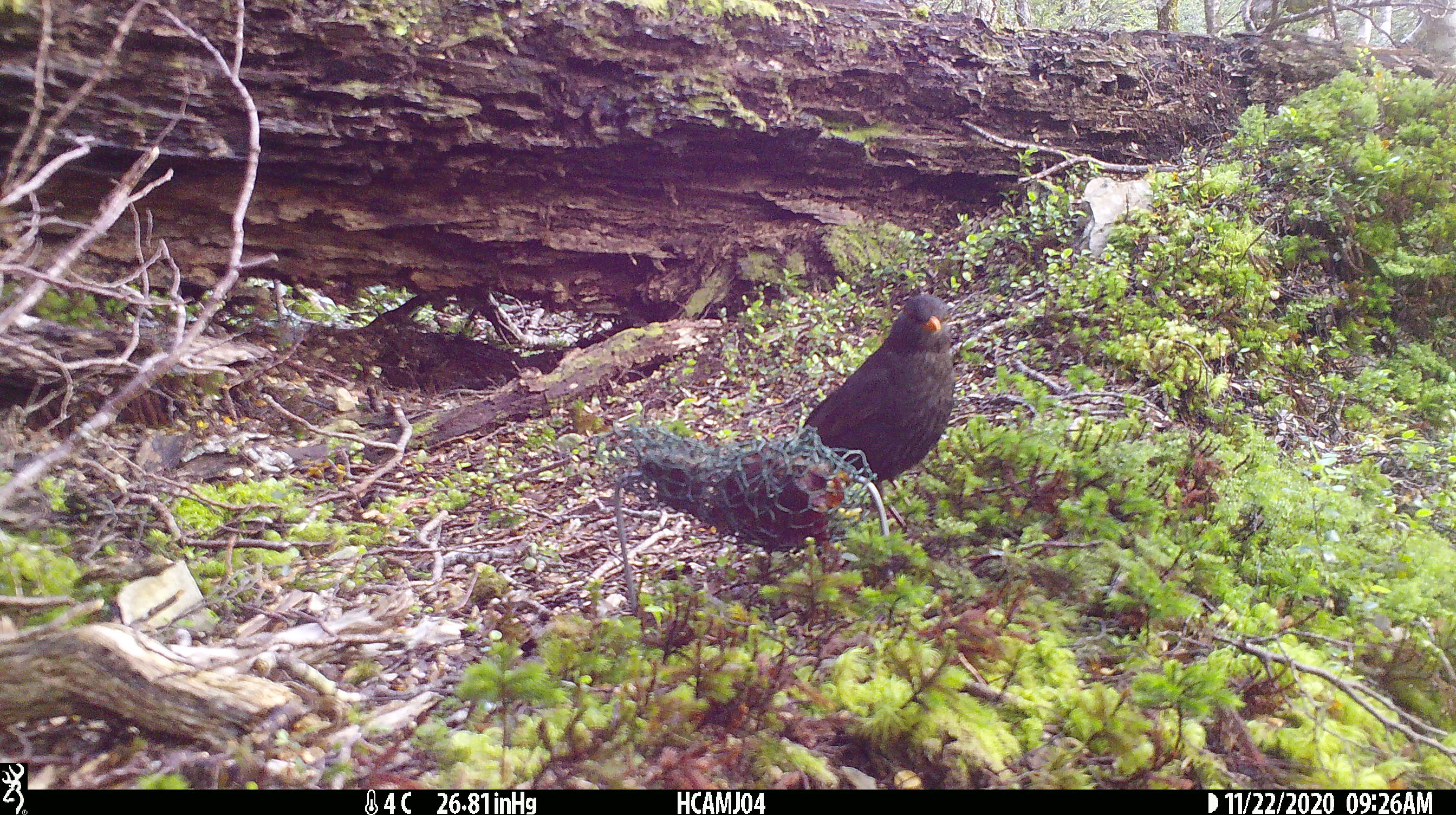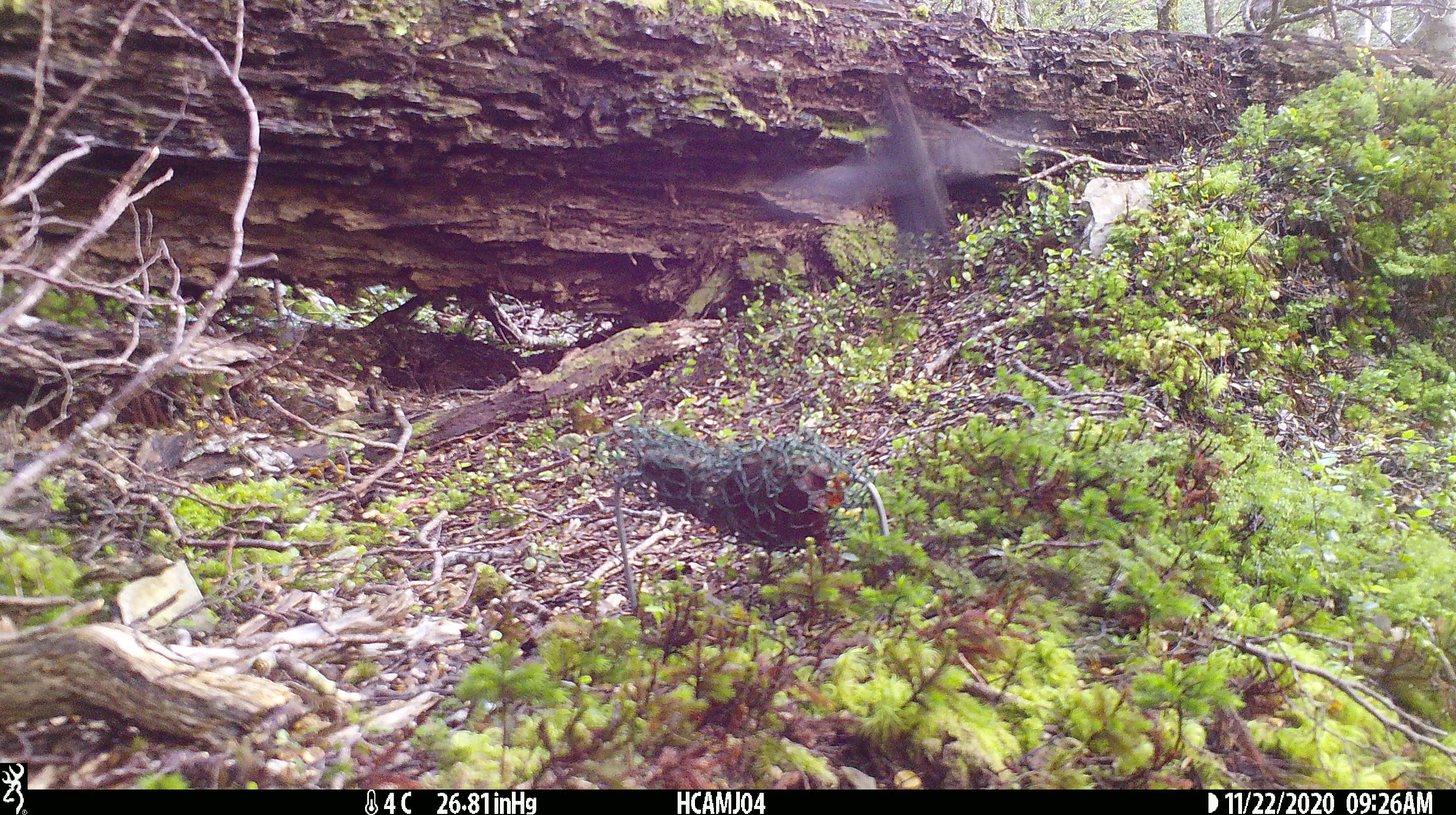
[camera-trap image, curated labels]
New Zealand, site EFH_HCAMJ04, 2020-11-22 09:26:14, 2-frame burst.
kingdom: Animalia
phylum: Chordata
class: Aves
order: Passeriformes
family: Turdidae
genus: Turdus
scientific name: Turdus merula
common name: eurasian blackbird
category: blackbird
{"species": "blackbird (eurasian blackbird) (Turdus merula)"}